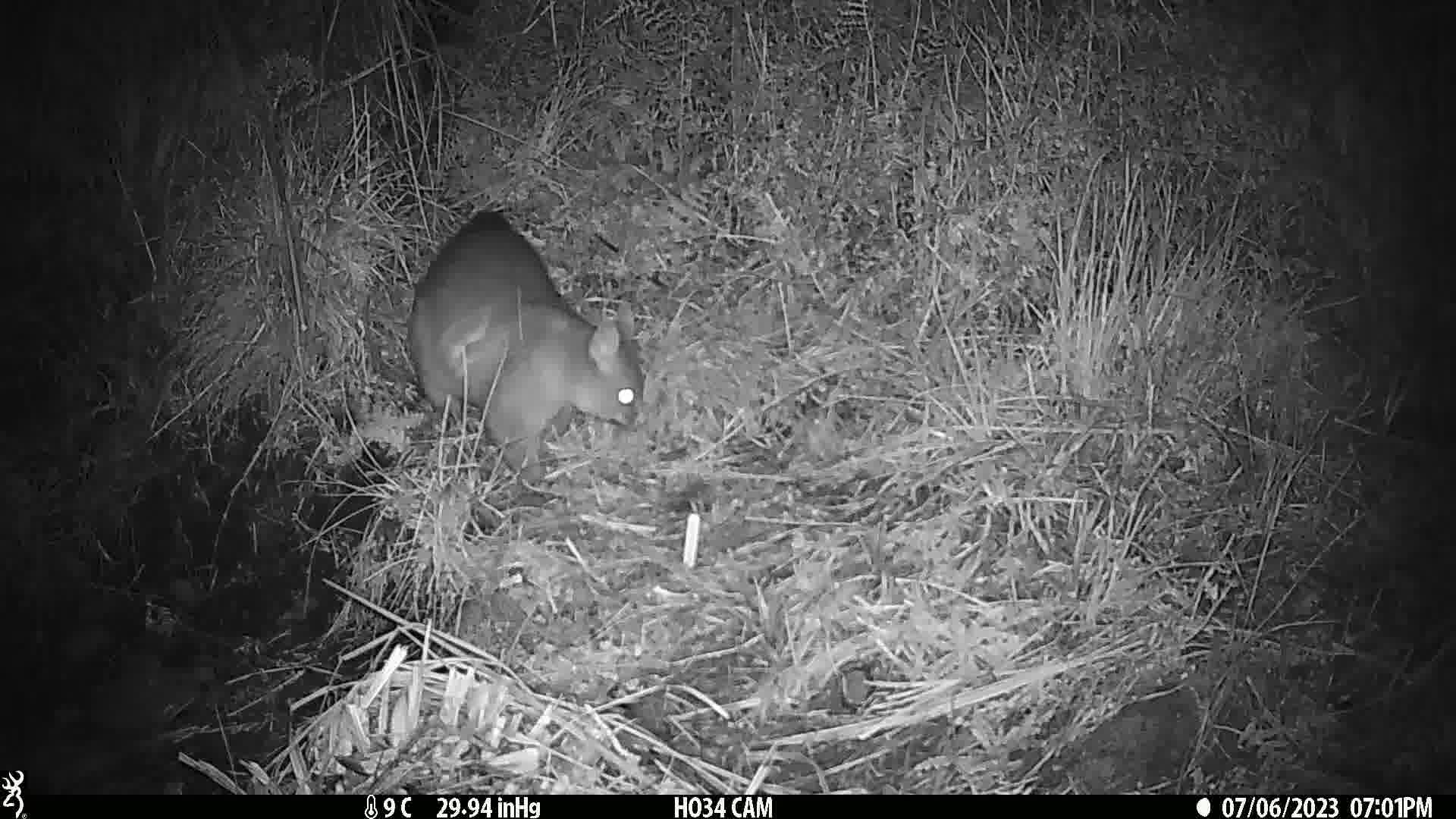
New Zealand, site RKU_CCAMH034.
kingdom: Animalia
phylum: Chordata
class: Mammalia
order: Diprotodontia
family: Phalangeridae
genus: Trichosurus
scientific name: Trichosurus vulpecula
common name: common brushtail possum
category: possum